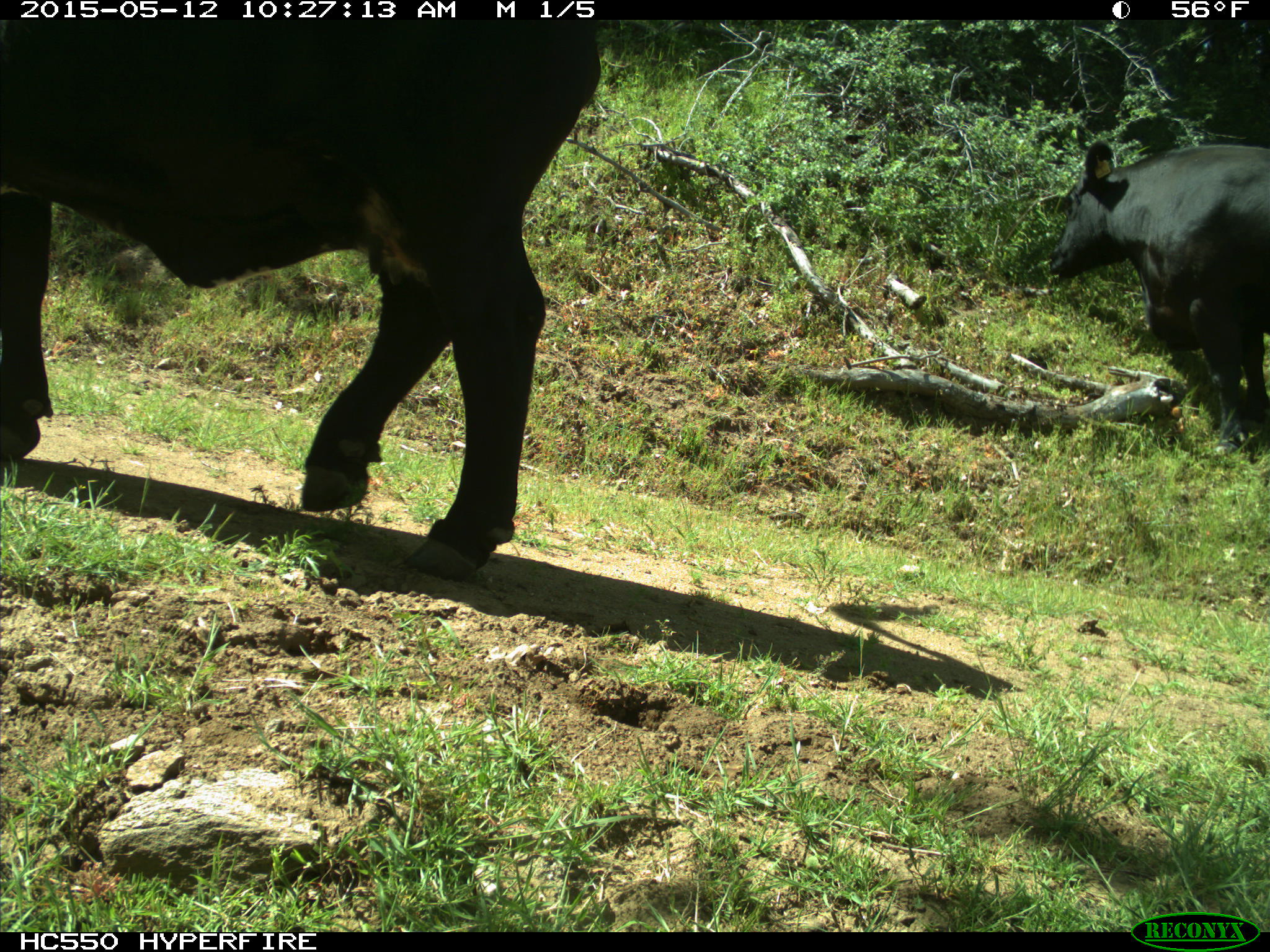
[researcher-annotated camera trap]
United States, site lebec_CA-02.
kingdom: Animalia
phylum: Chordata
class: Mammalia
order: Artiodactyla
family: Bovidae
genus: Bos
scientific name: Bos taurus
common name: domestic cow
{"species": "Bos taurus (domestic cow)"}